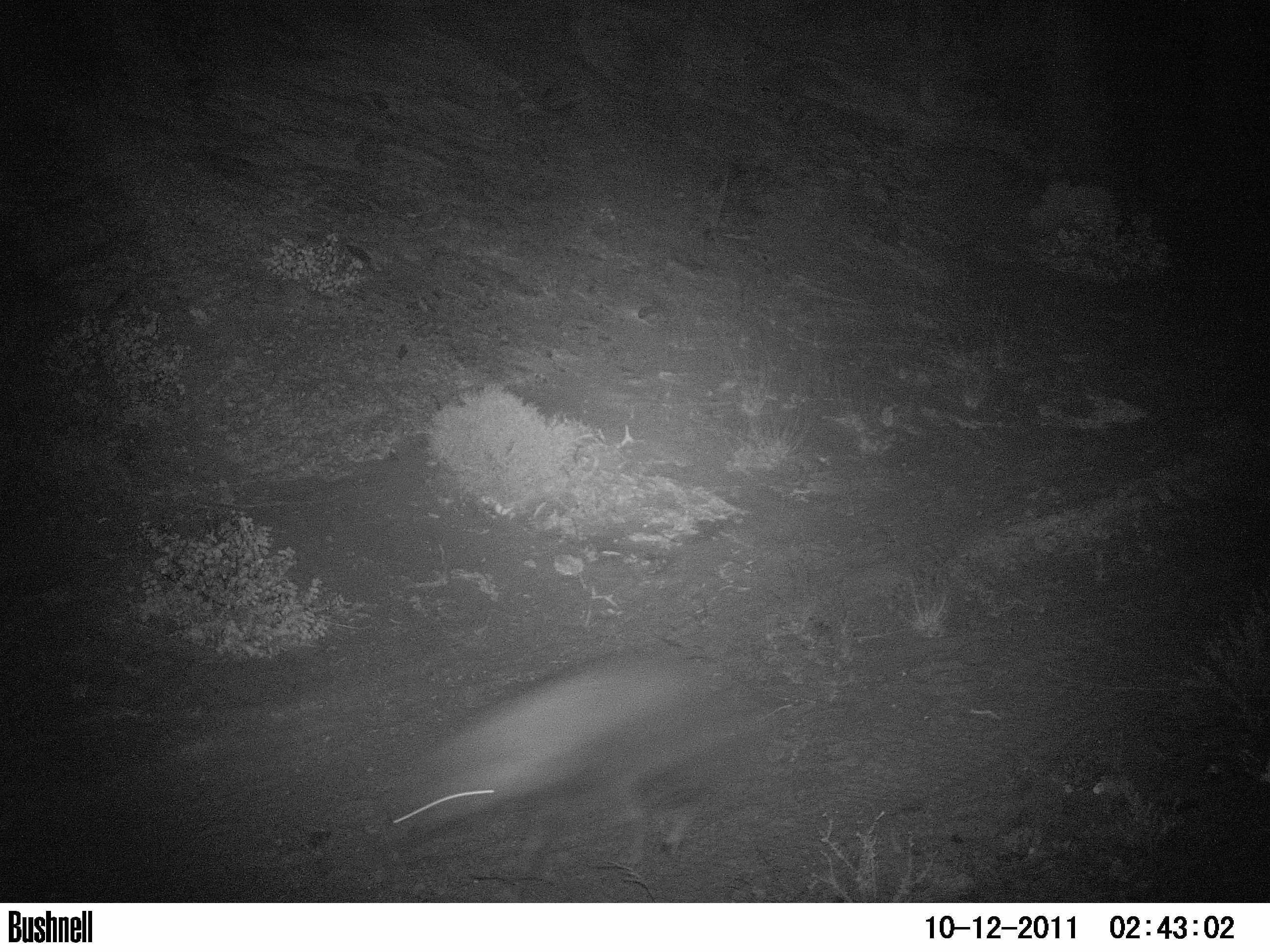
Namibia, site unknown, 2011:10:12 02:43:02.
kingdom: Animalia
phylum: Chordata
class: Mammalia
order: Carnivora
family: Hyaenidae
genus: Parahyaena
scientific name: Parahyaena brunnea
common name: brown hyena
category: hyaena brunnea